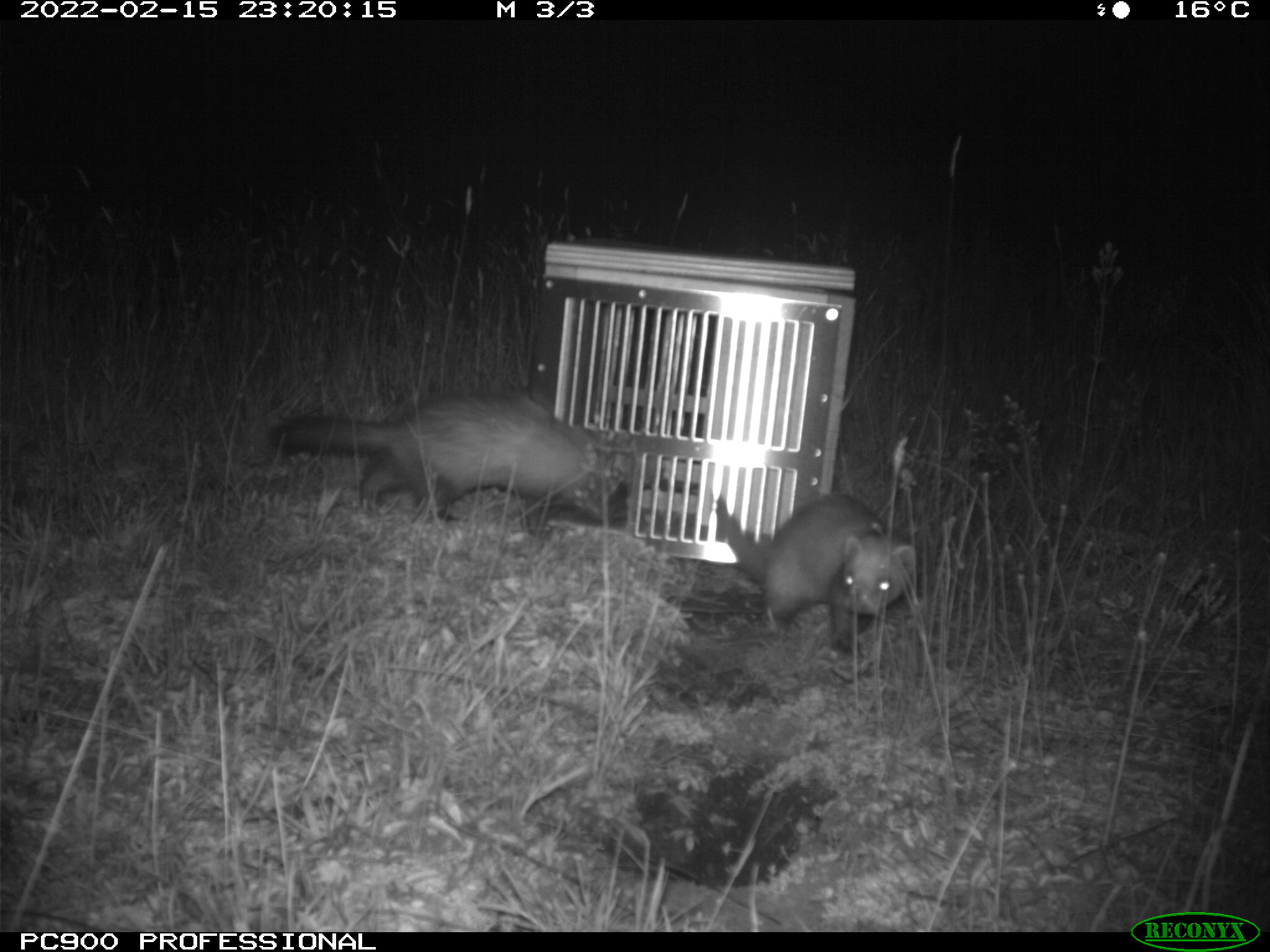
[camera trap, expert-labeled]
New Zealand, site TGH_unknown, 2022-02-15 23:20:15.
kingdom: Animalia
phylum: Chordata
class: Mammalia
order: Carnivora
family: Mustelidae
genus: Mustela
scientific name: Mustela furo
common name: ferret